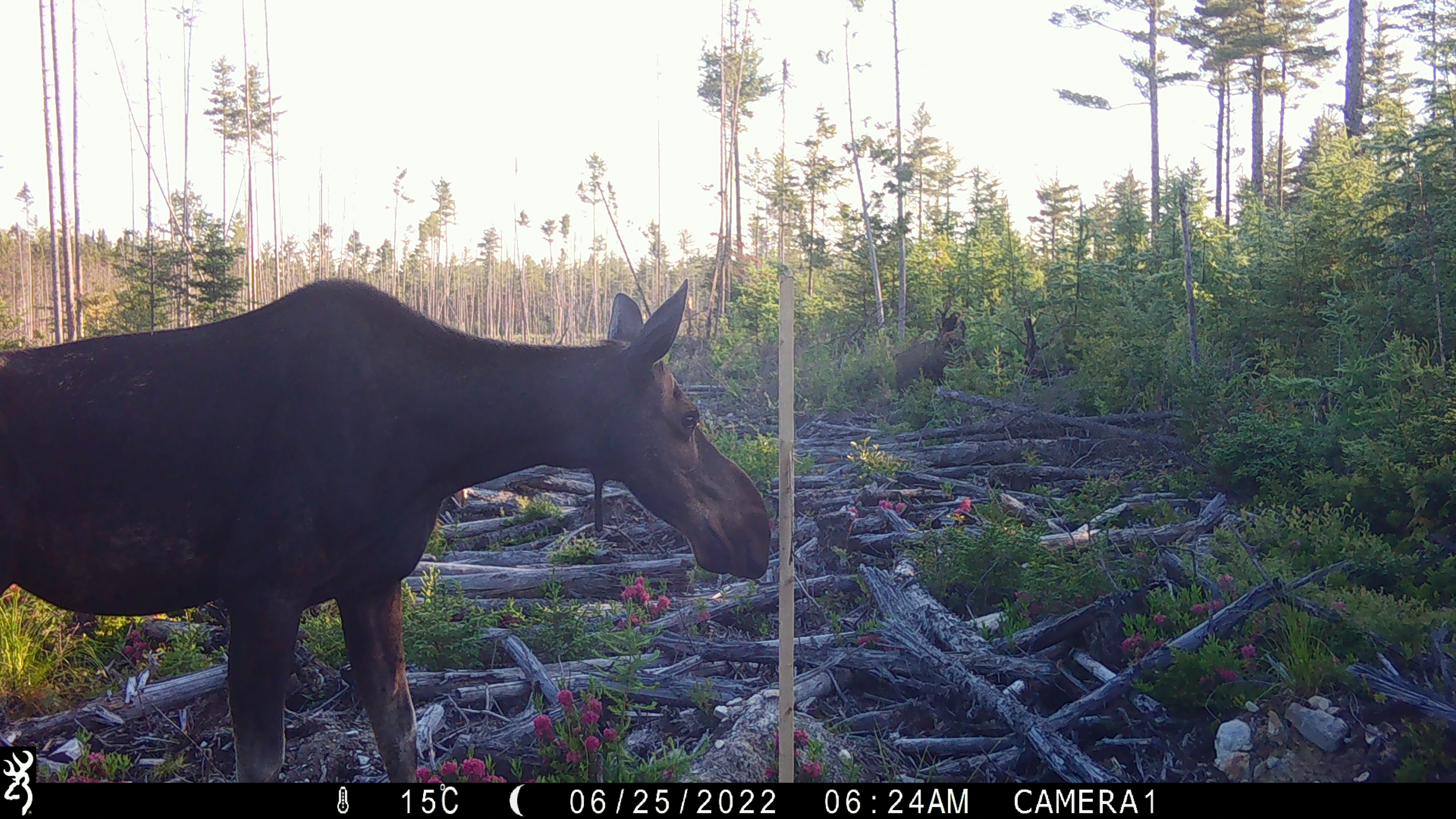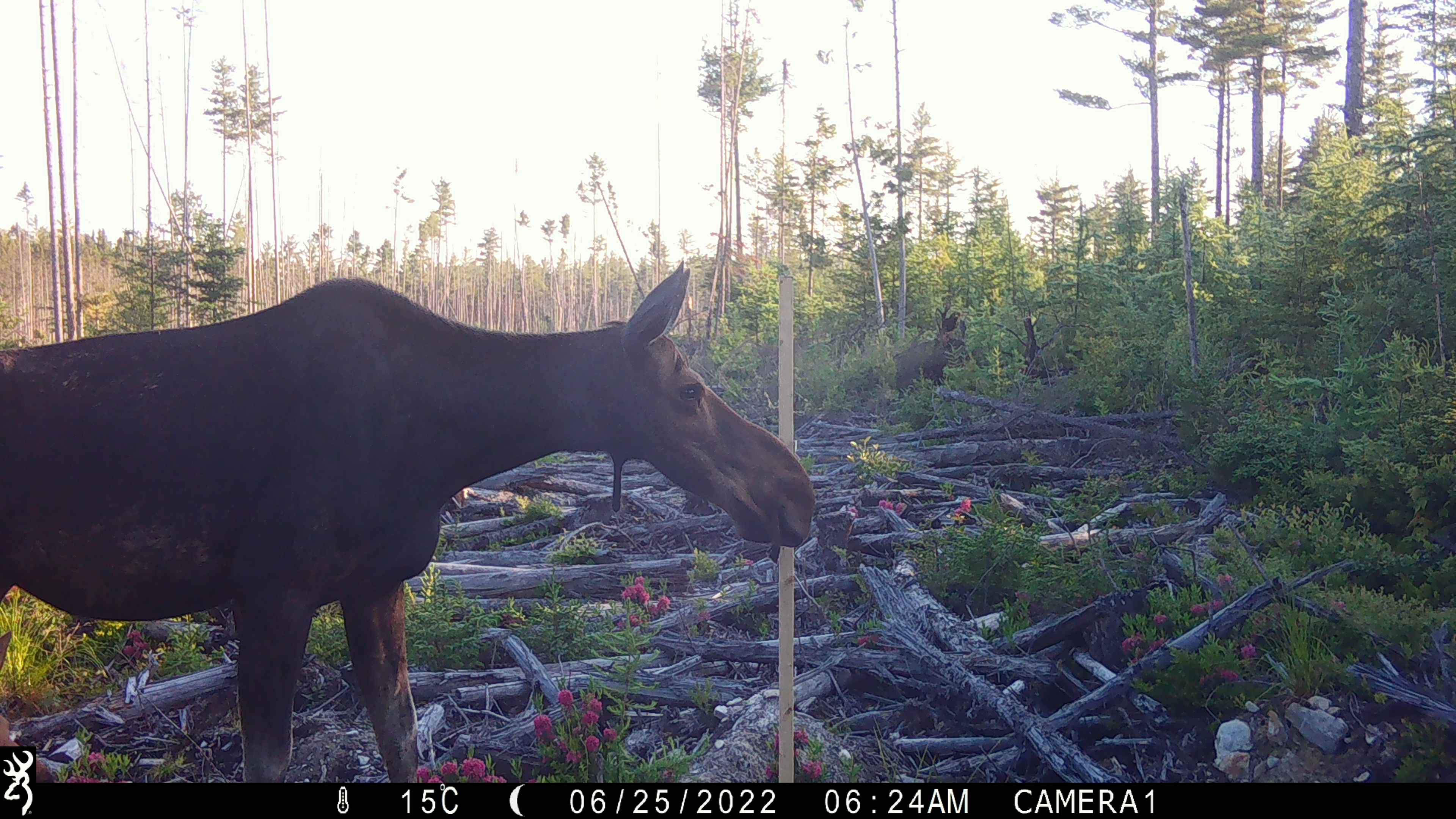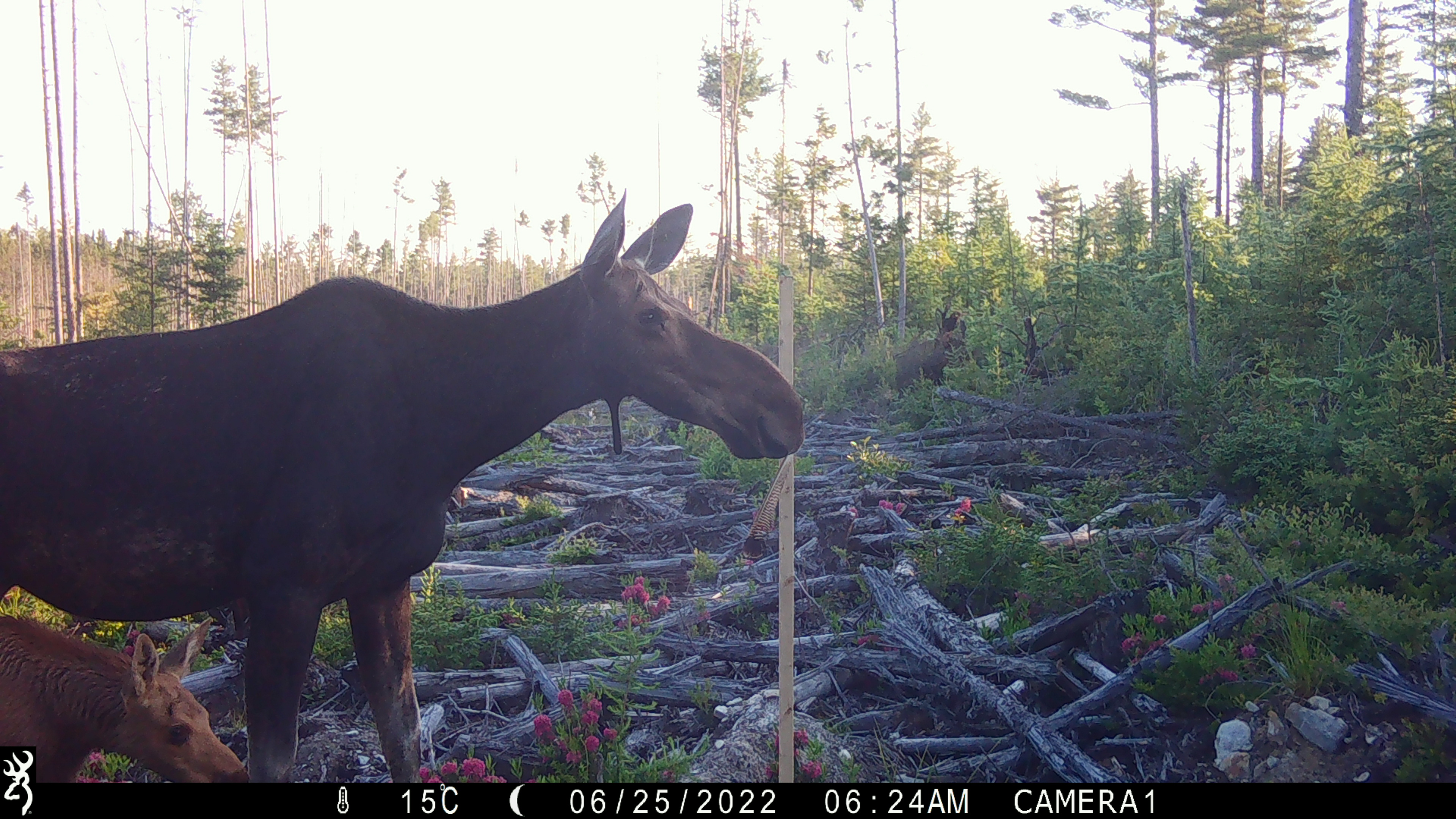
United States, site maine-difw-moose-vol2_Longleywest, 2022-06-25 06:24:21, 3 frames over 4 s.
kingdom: Animalia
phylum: Chordata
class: Mammalia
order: Artiodactyla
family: Cervidae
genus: Alces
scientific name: Alces alces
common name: moose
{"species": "moose (Alces alces)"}